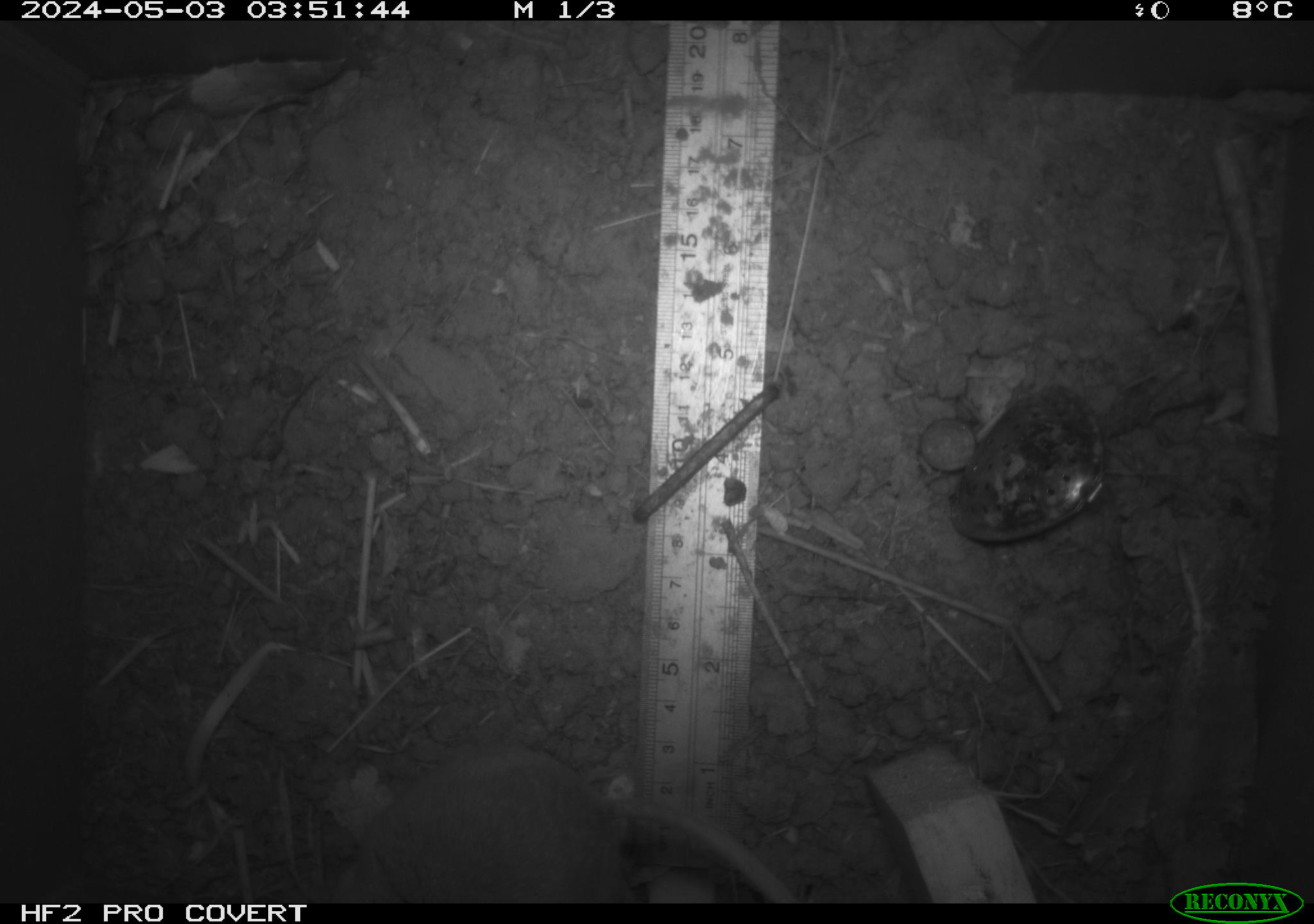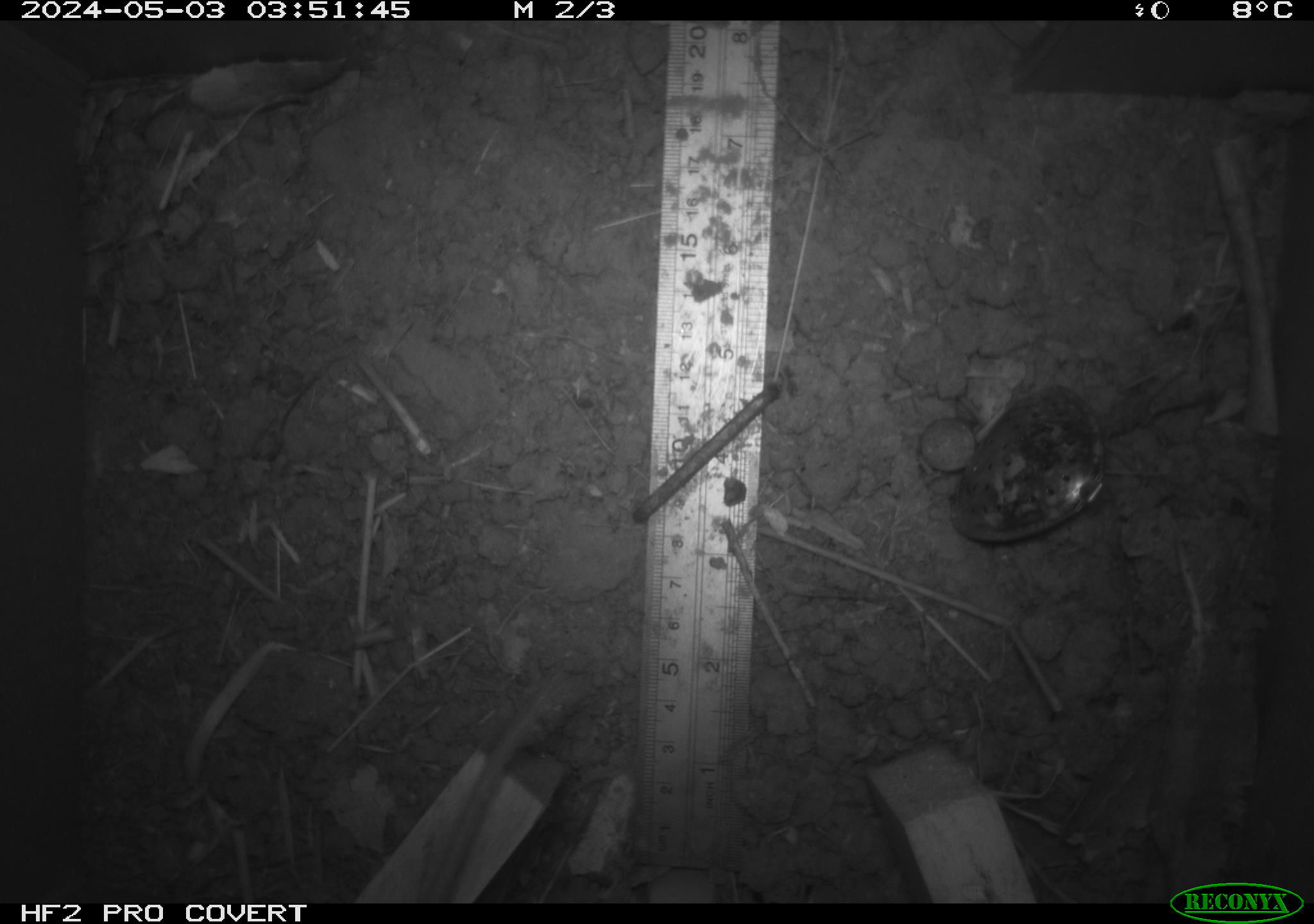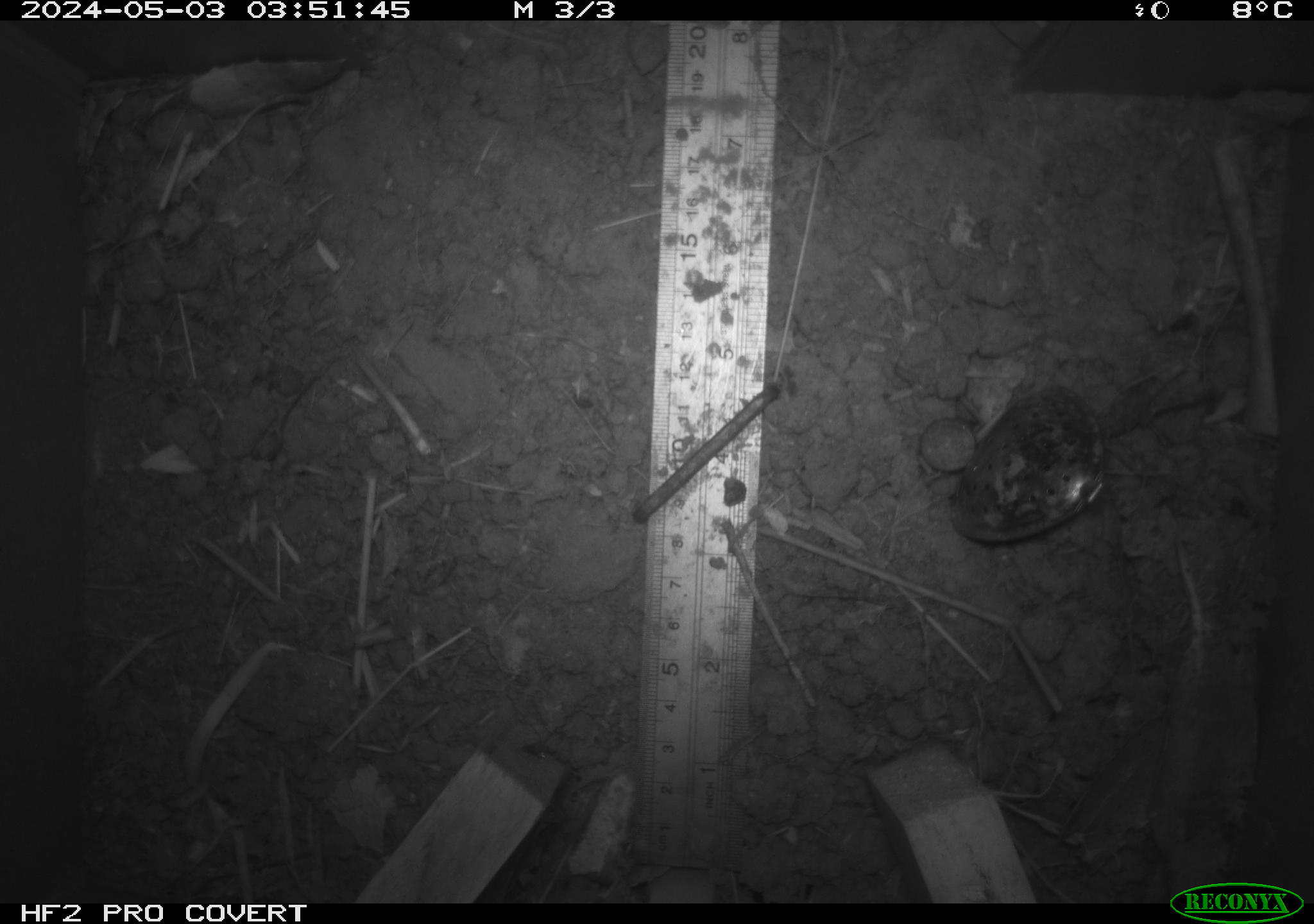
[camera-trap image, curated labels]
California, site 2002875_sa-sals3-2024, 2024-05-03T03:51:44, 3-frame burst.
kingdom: Animalia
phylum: Chordata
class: Mammalia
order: Rodentia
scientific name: Rodentia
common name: mouse species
Mouse species (Rodentia).